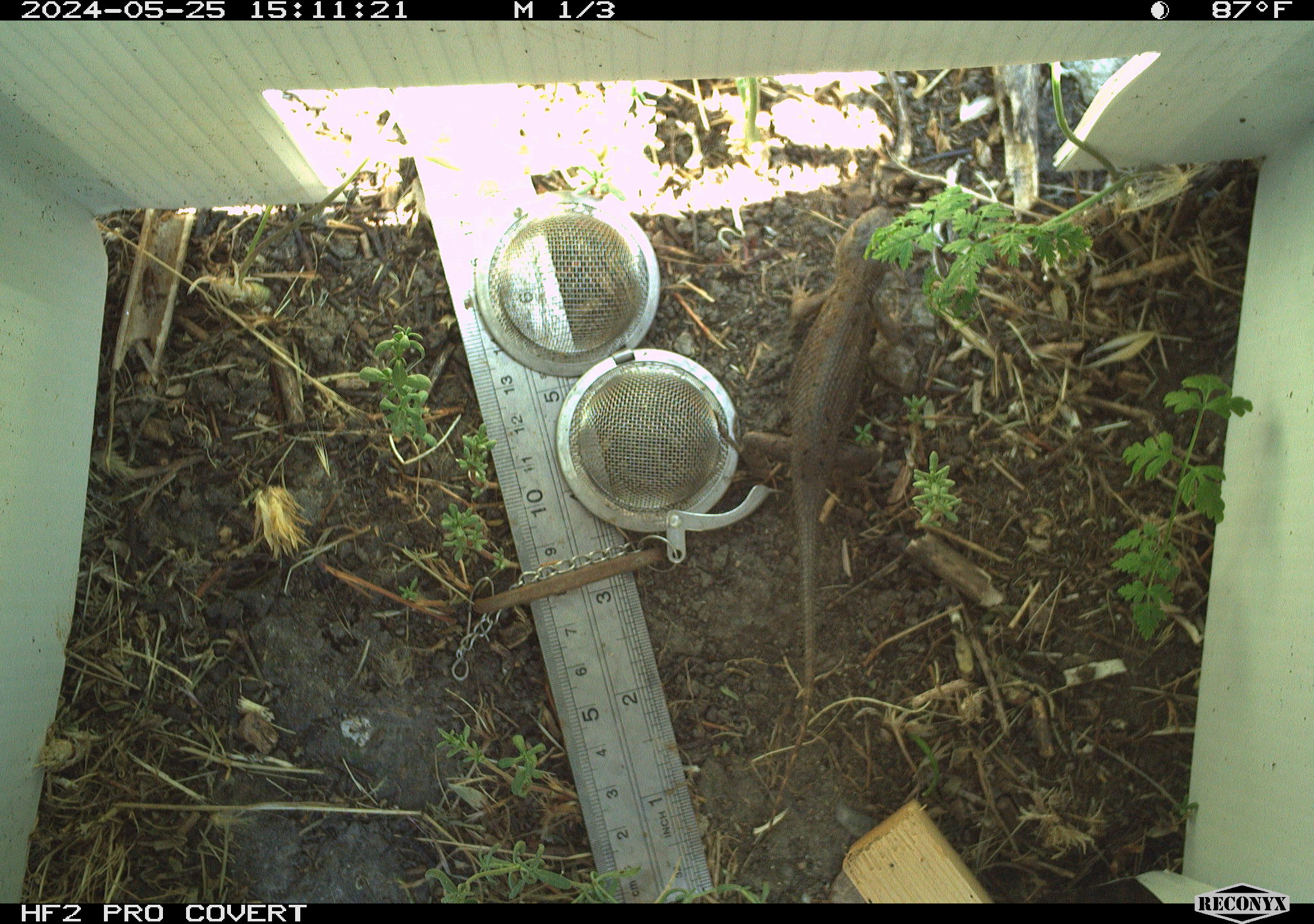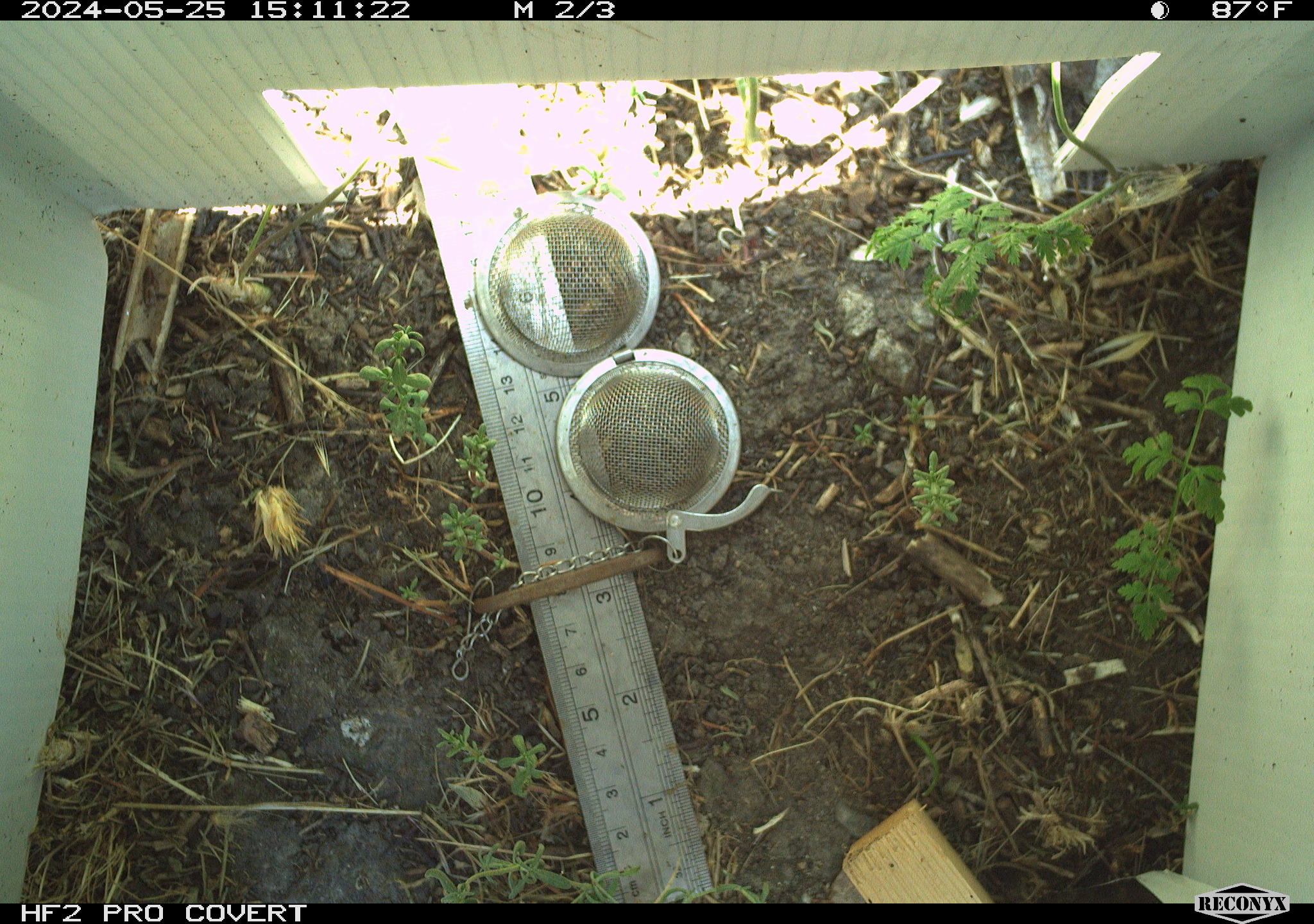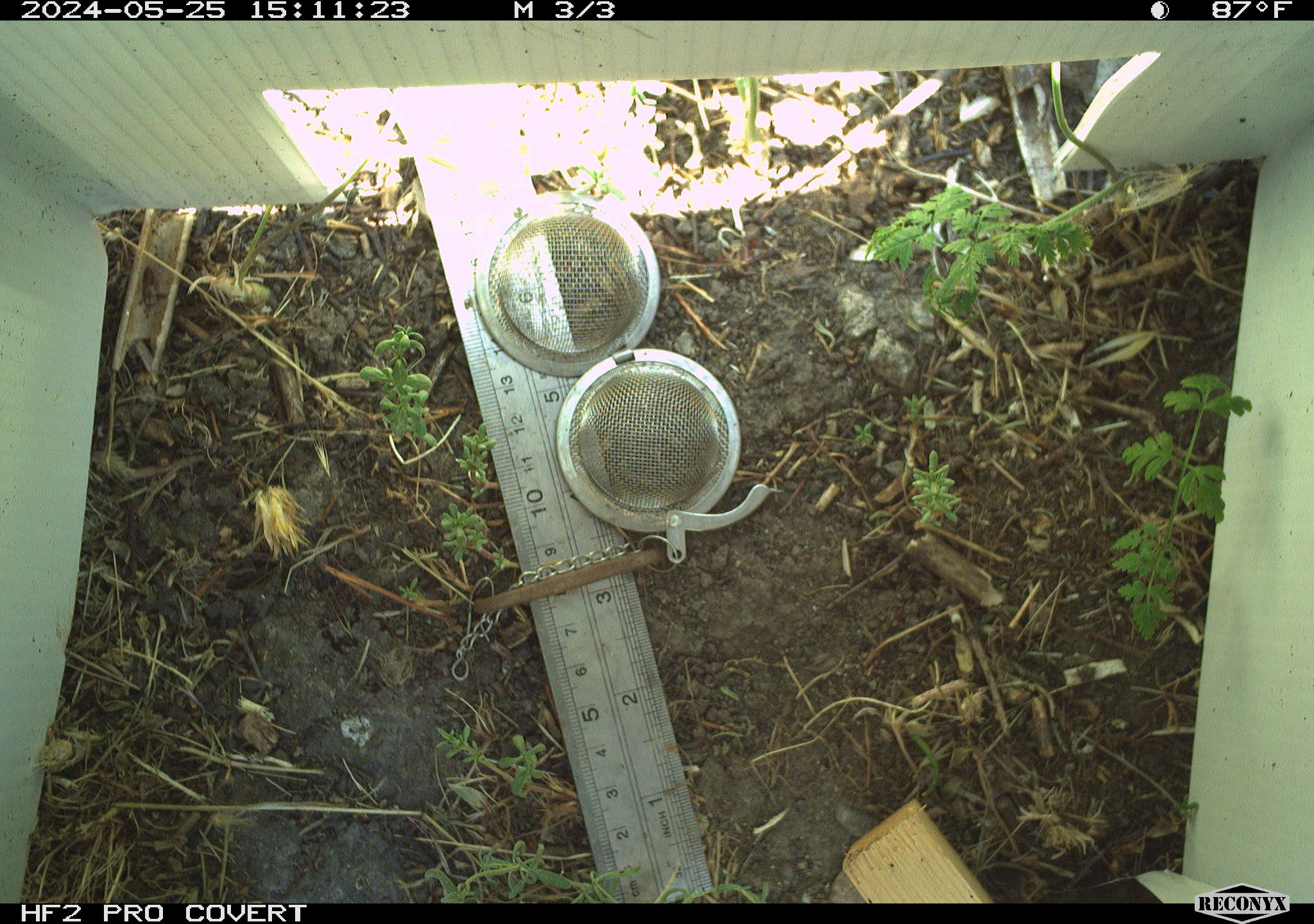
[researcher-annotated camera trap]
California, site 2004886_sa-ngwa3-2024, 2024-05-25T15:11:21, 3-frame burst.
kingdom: Animalia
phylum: Chordata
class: Reptilia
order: Squamata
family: Phrynosomatidae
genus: Sceloporus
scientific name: Sceloporus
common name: spiny lizards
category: sceloporus species